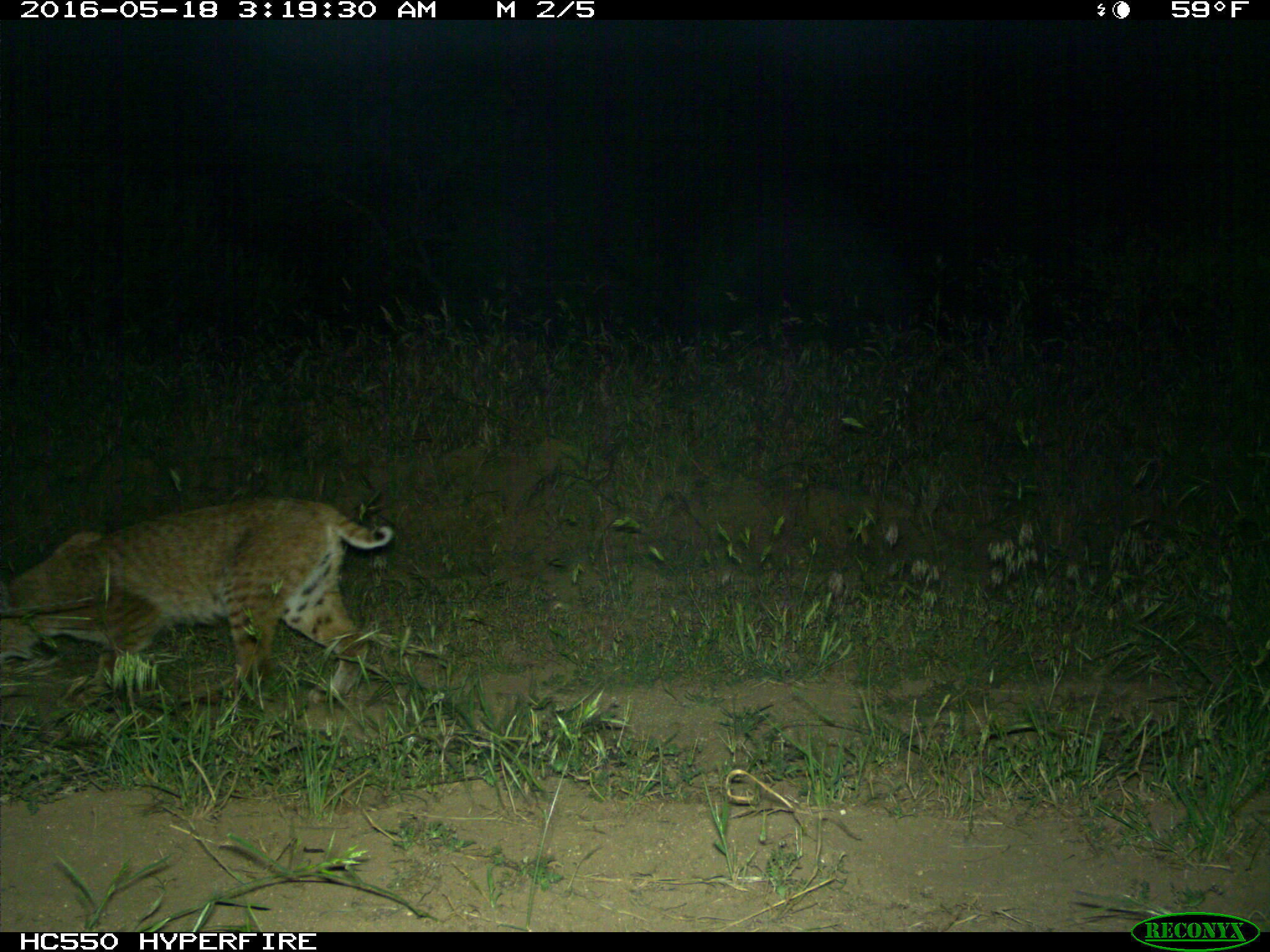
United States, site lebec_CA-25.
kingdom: Animalia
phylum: Chordata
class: Mammalia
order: Carnivora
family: Felidae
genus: Lynx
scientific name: Lynx rufus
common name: bobcat